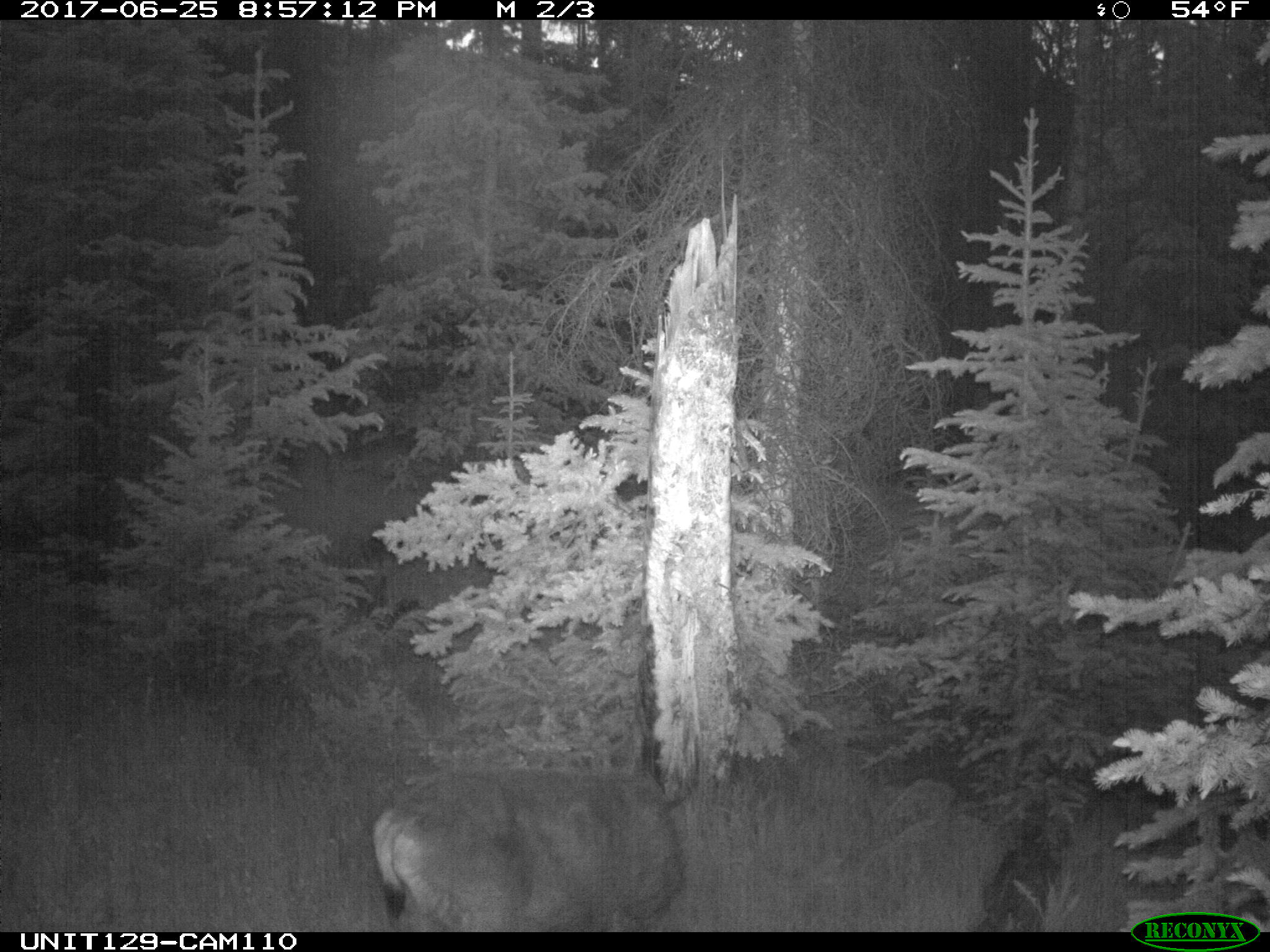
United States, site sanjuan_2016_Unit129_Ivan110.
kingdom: Animalia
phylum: Chordata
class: Mammalia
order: Artiodactyla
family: Cervidae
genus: Odocoileus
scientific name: Odocoileus hemionus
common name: mule deer